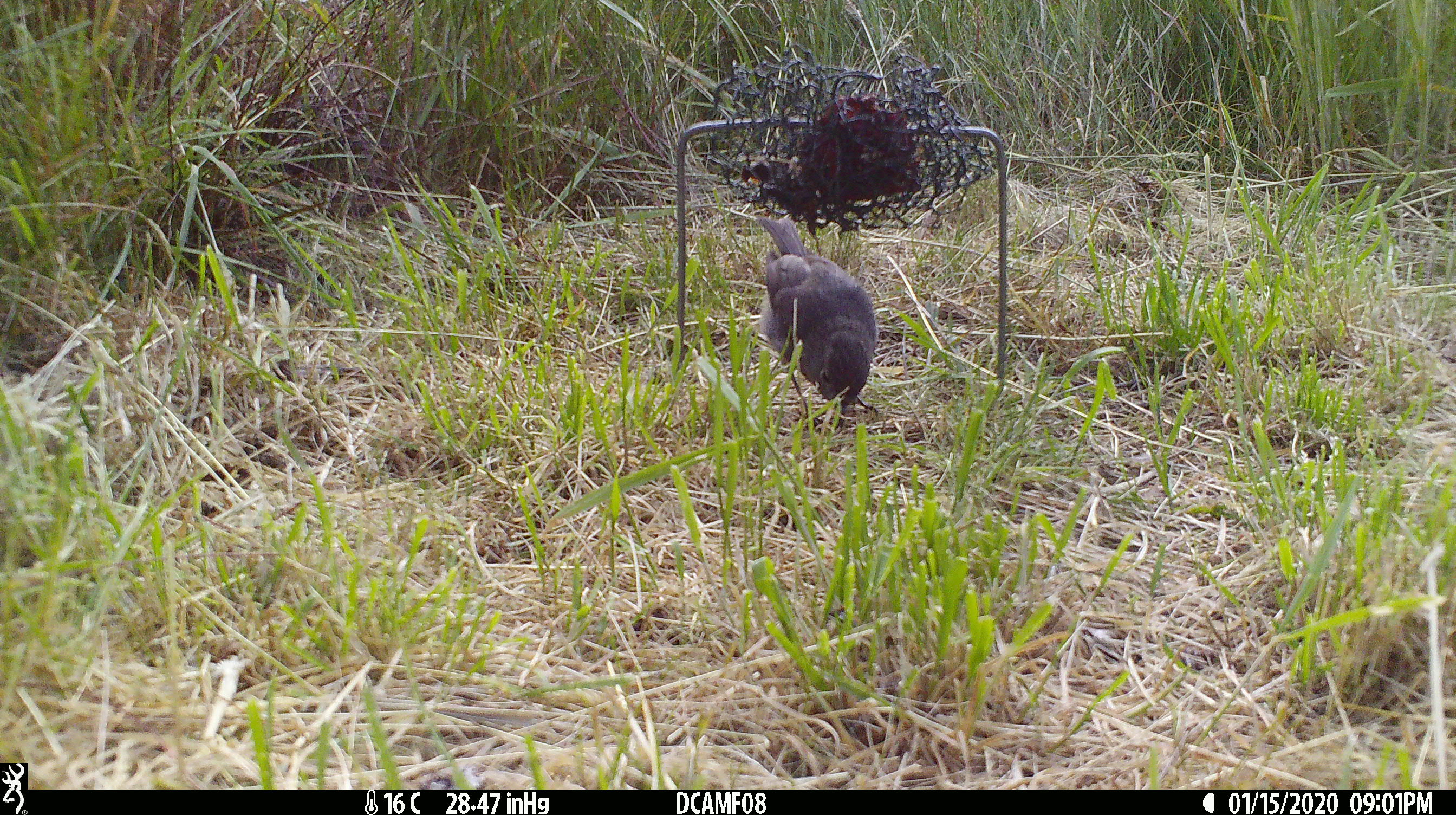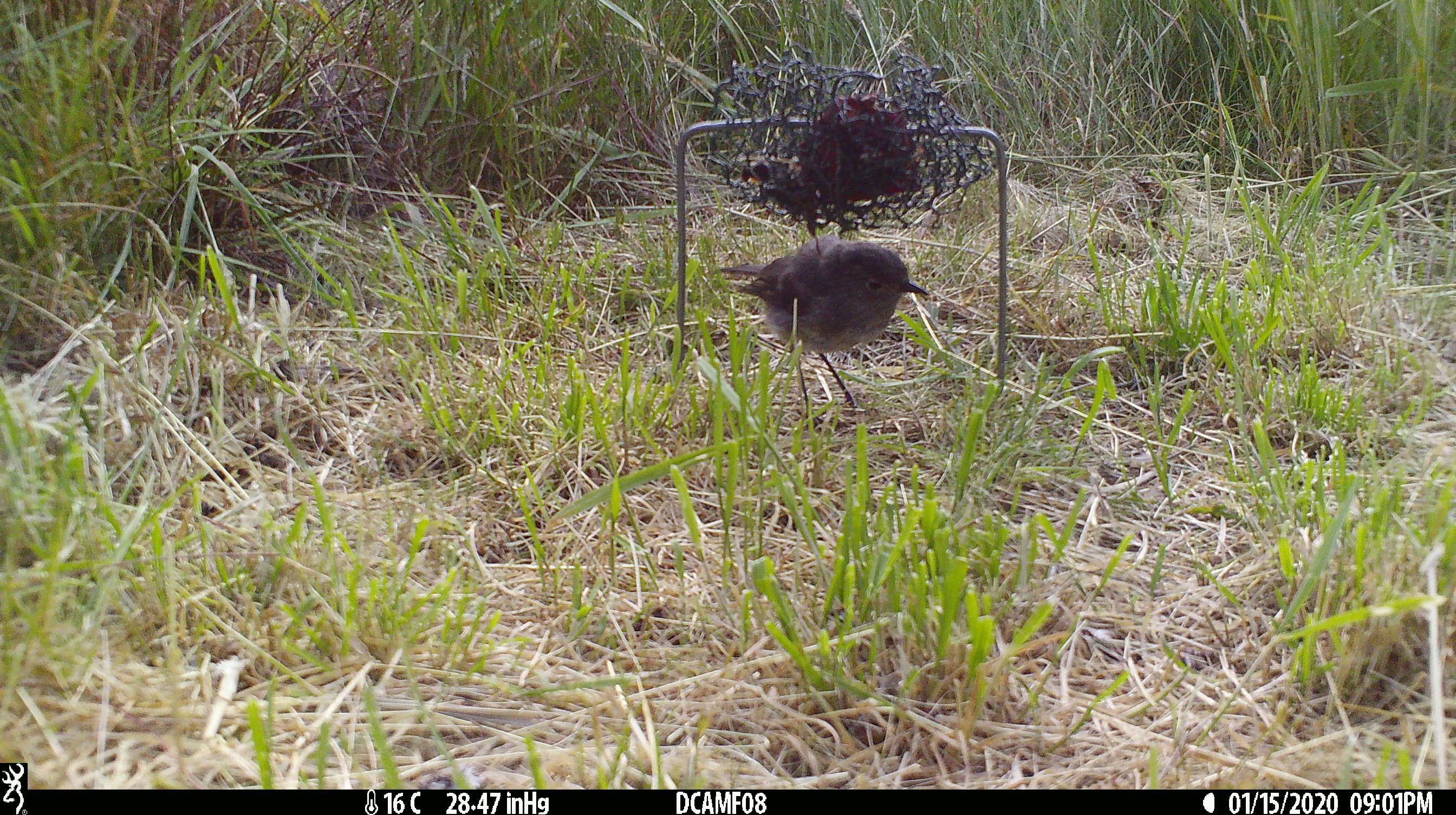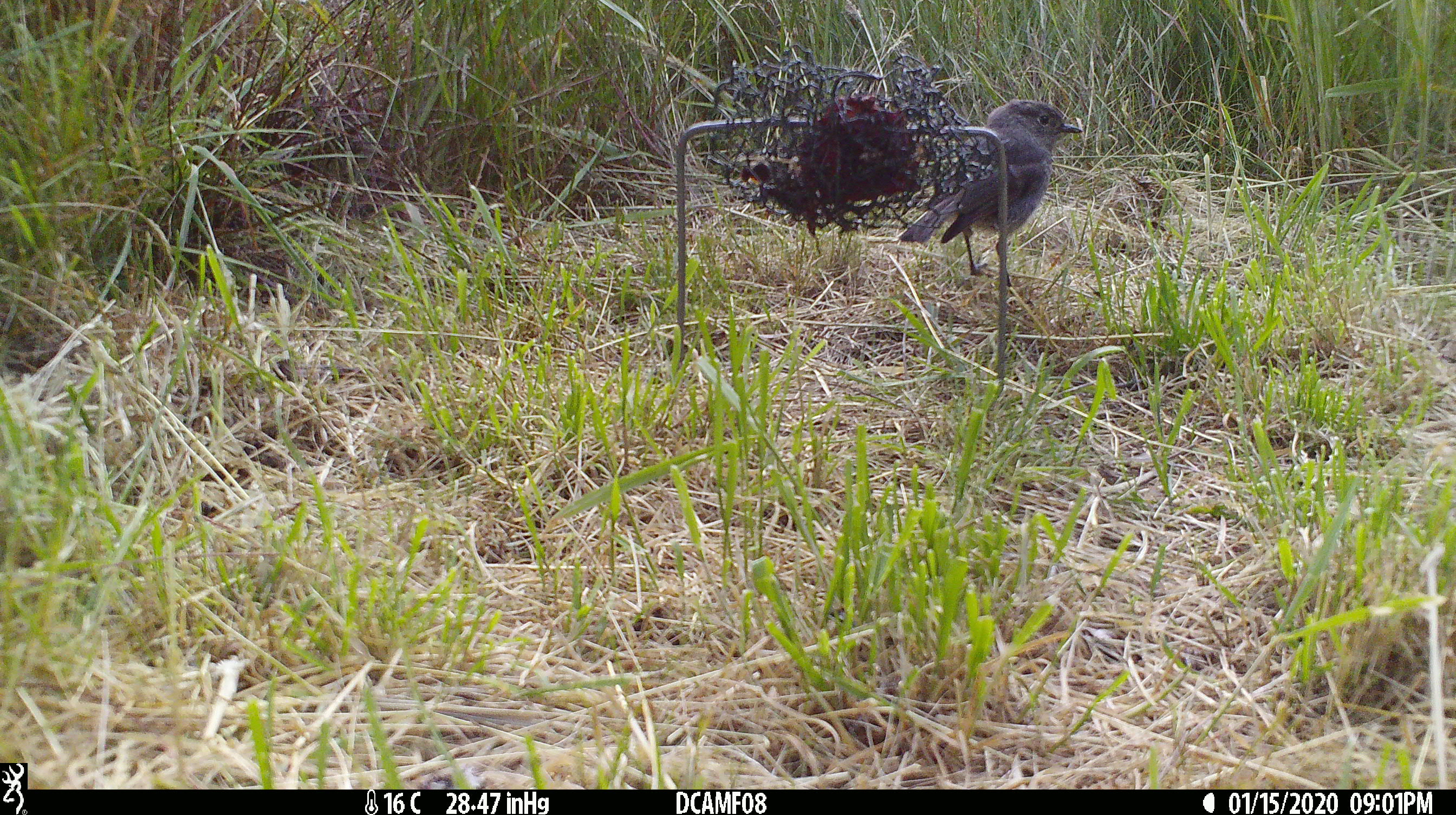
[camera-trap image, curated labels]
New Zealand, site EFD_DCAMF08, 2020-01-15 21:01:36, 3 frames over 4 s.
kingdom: Animalia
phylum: Chordata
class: Aves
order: Passeriformes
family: Petroicidae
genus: Petroica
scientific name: Petroica australis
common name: new zealand robin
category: robin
Robin (new zealand robin) (Petroica australis).